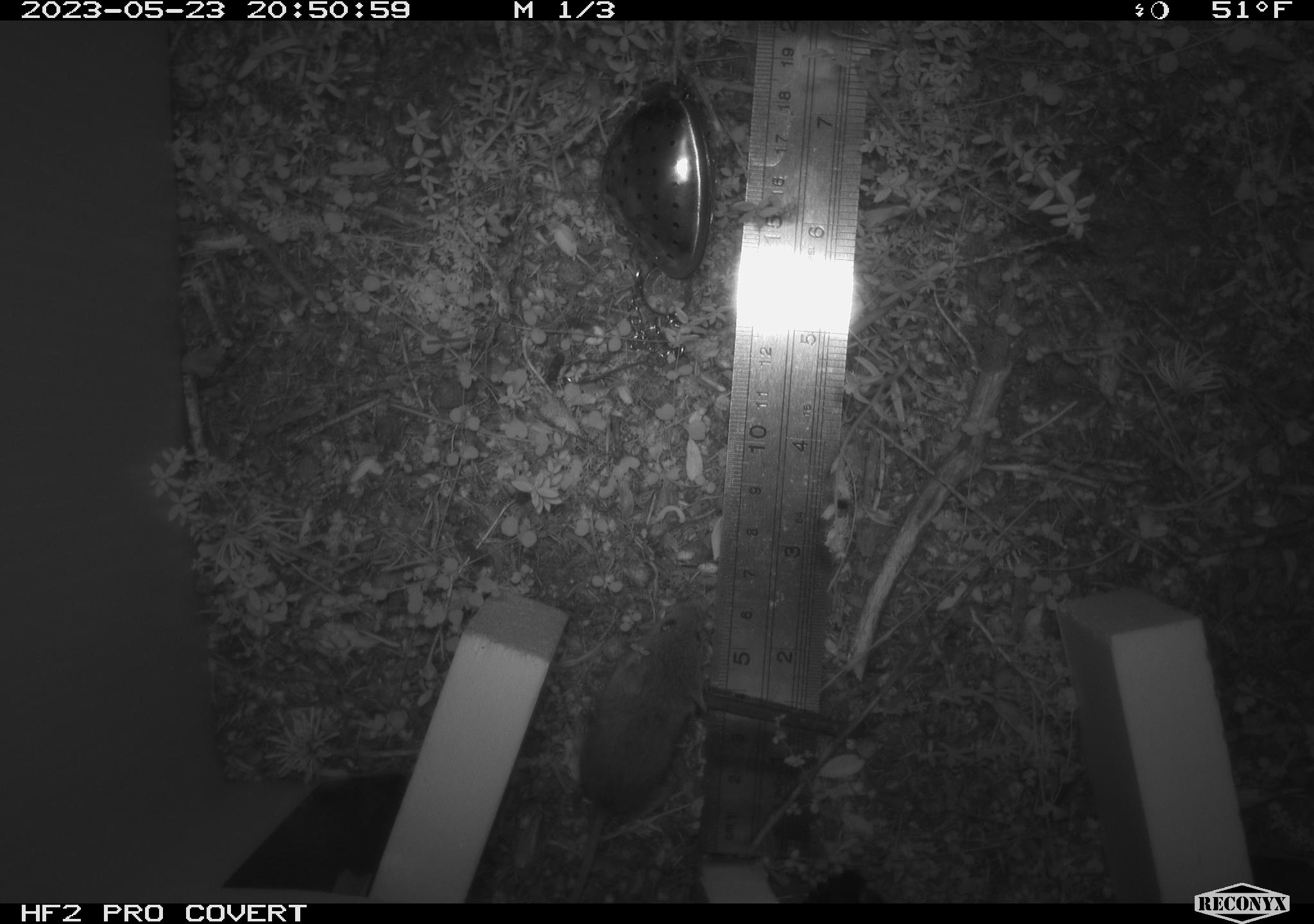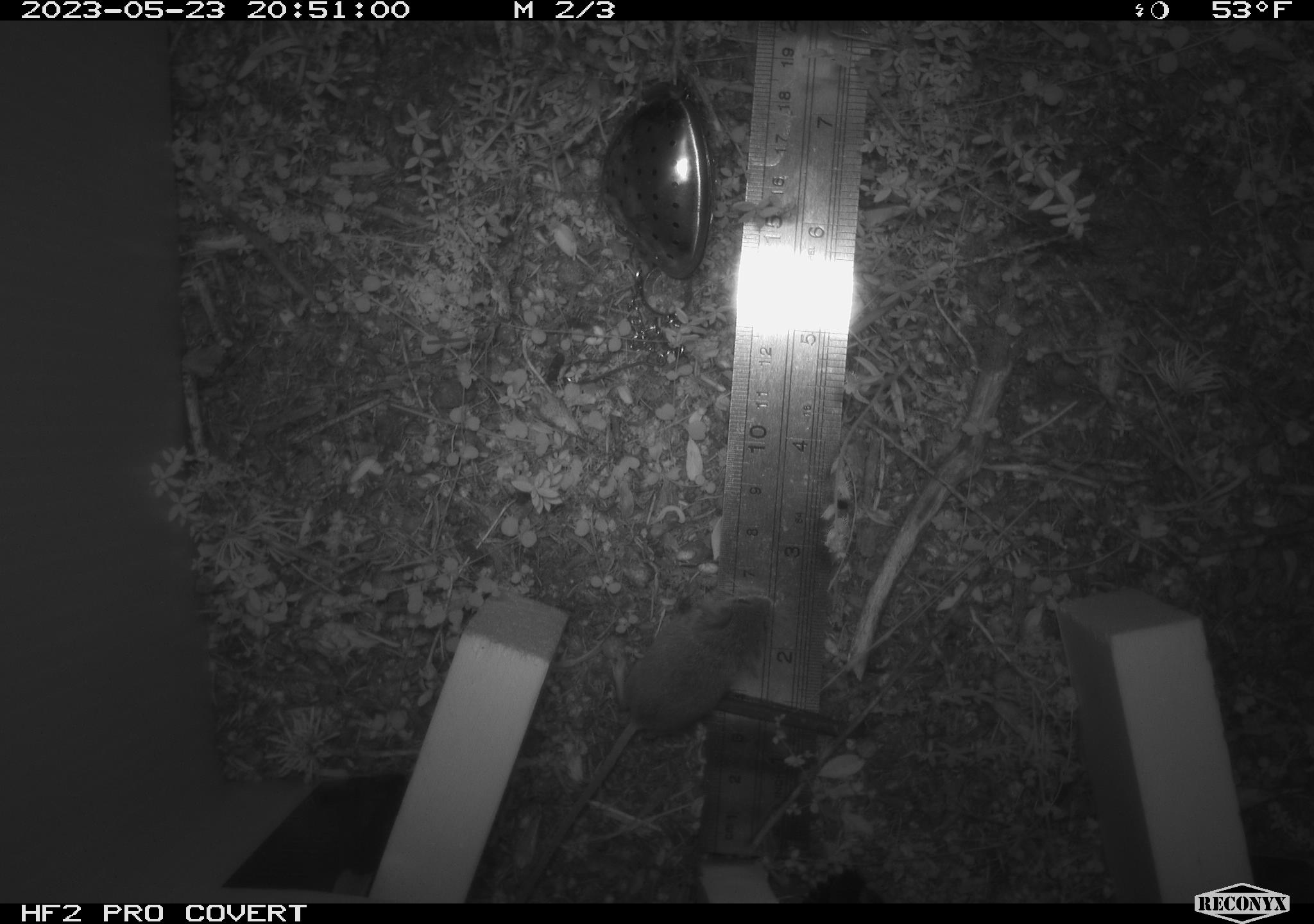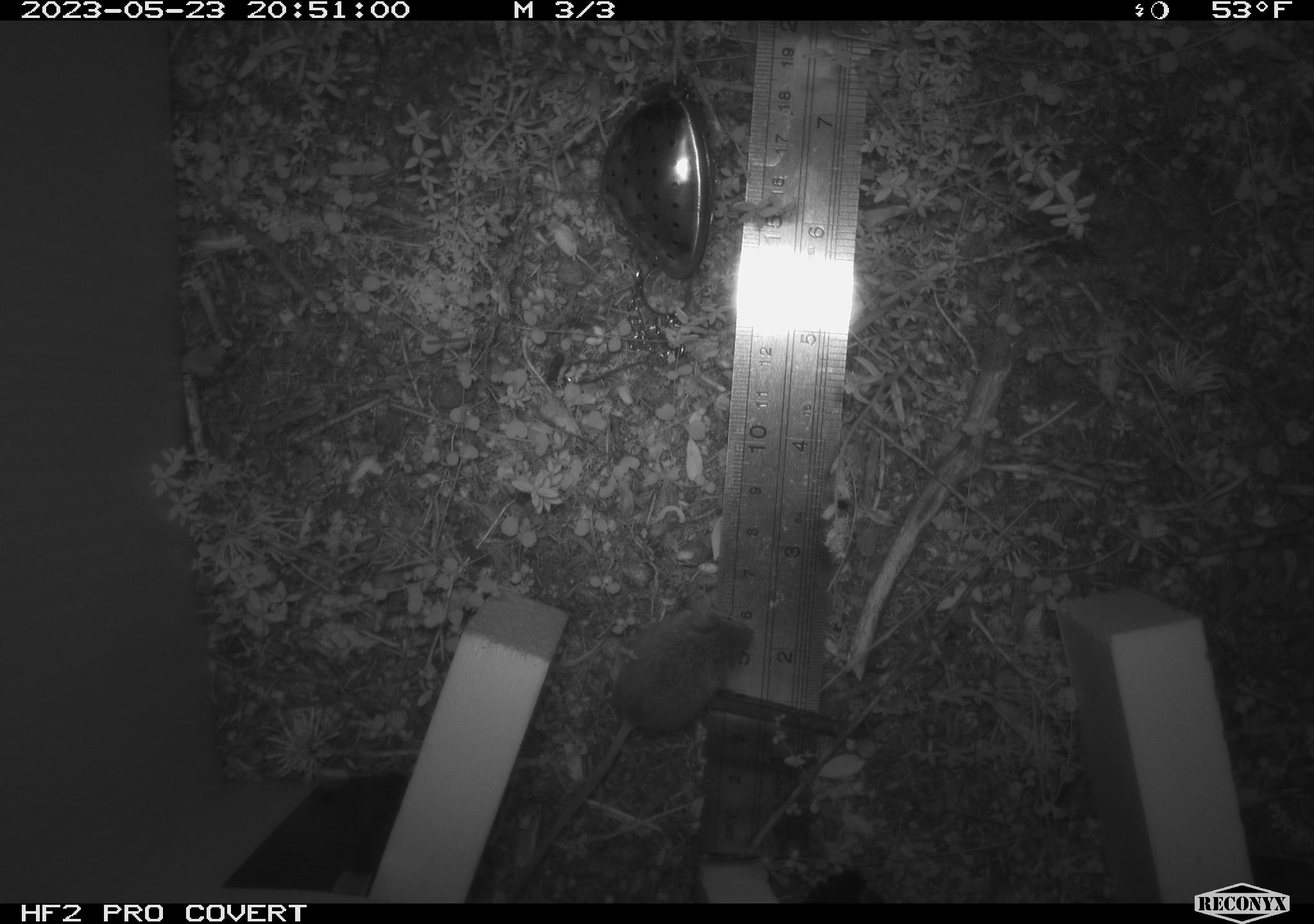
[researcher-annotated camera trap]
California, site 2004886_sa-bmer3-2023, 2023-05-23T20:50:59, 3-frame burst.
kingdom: Animalia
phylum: Chordata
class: Mammalia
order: Rodentia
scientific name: Rodentia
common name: mouse species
Mouse species (Rodentia).